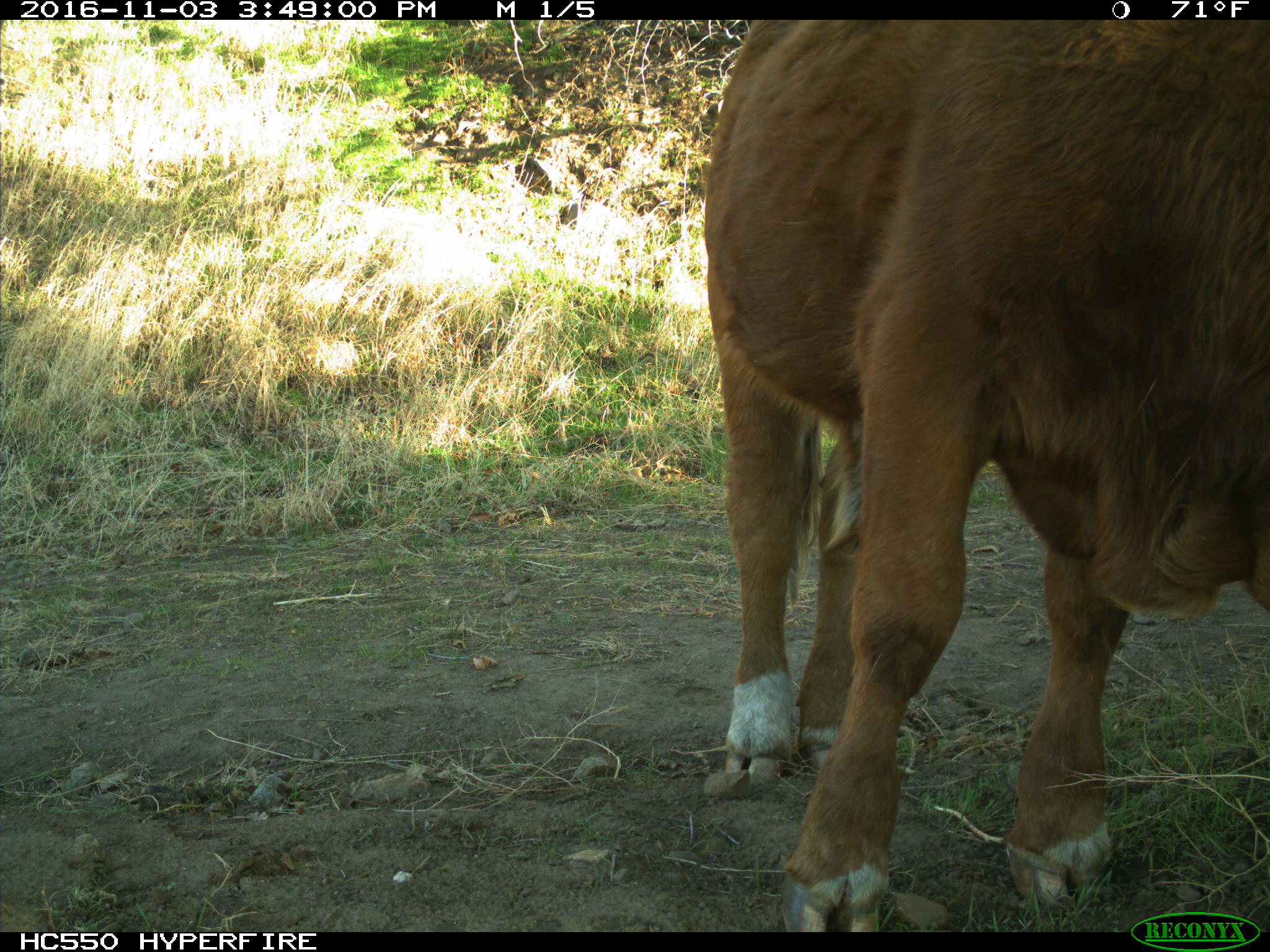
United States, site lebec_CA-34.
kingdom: Animalia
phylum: Chordata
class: Mammalia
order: Artiodactyla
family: Bovidae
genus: Bos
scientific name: Bos taurus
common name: domestic cow